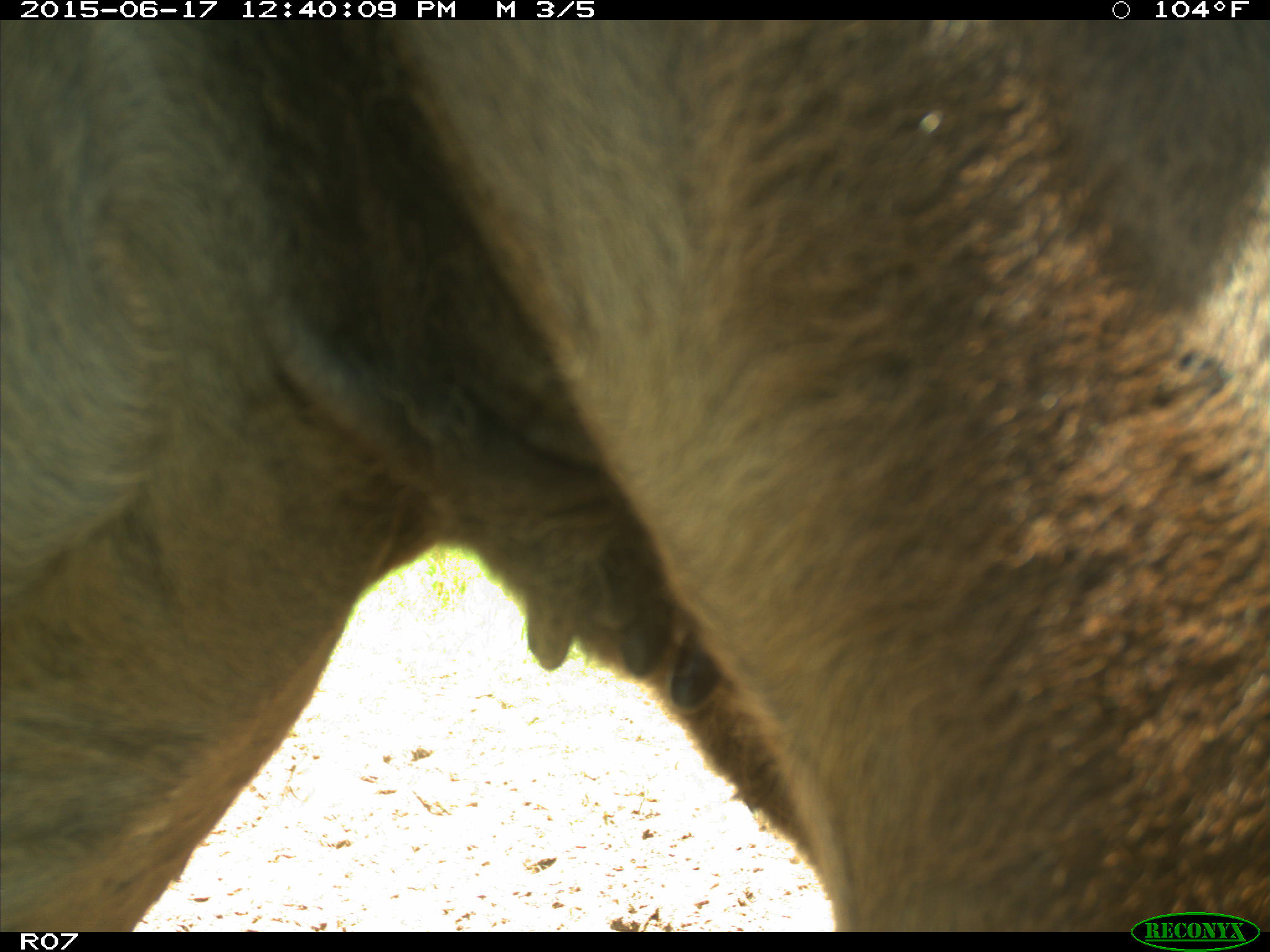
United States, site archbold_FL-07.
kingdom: Animalia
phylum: Chordata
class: Mammalia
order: Artiodactyla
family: Bovidae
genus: Bos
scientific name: Bos taurus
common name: domestic cow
Bos taurus (domestic cow).